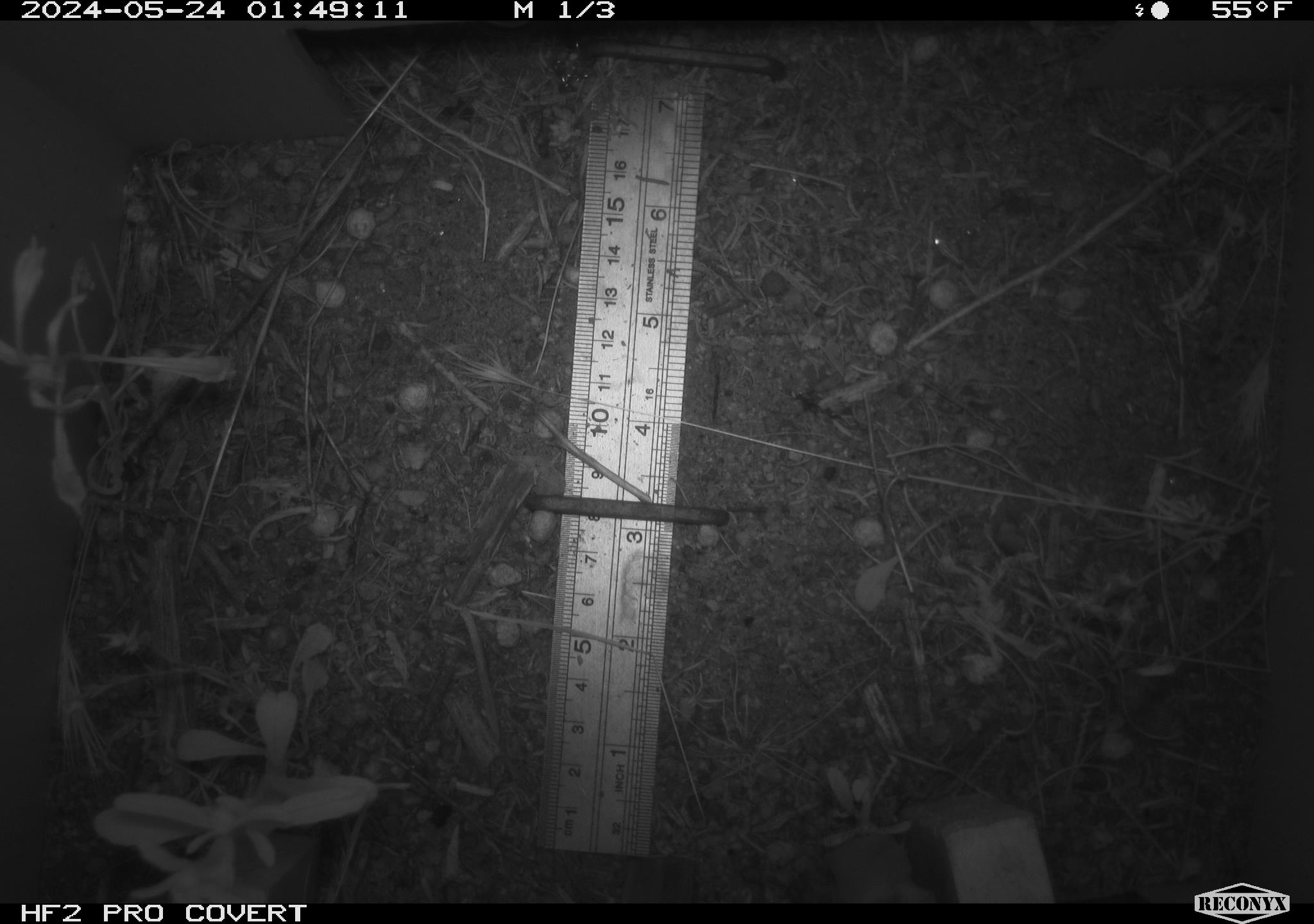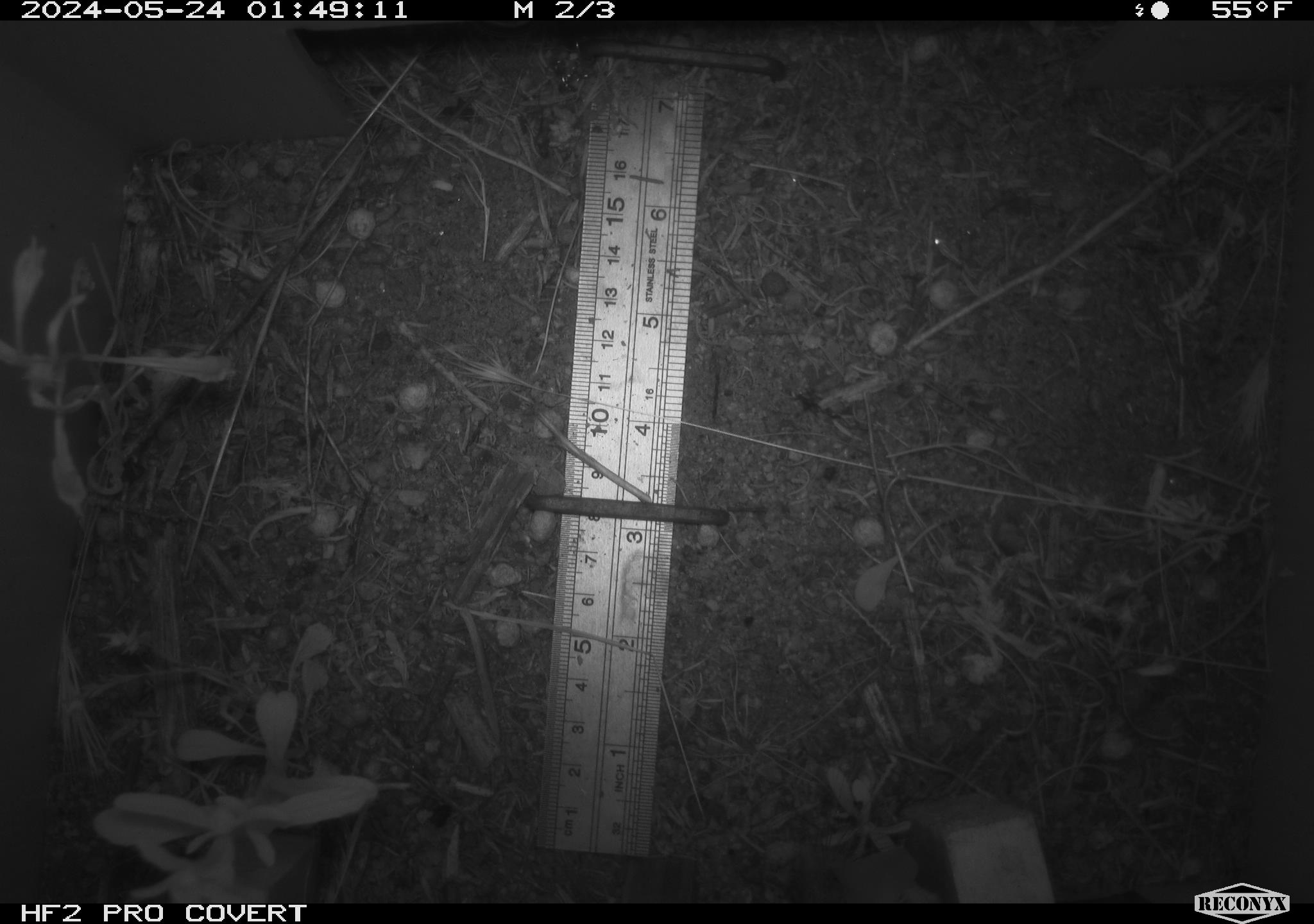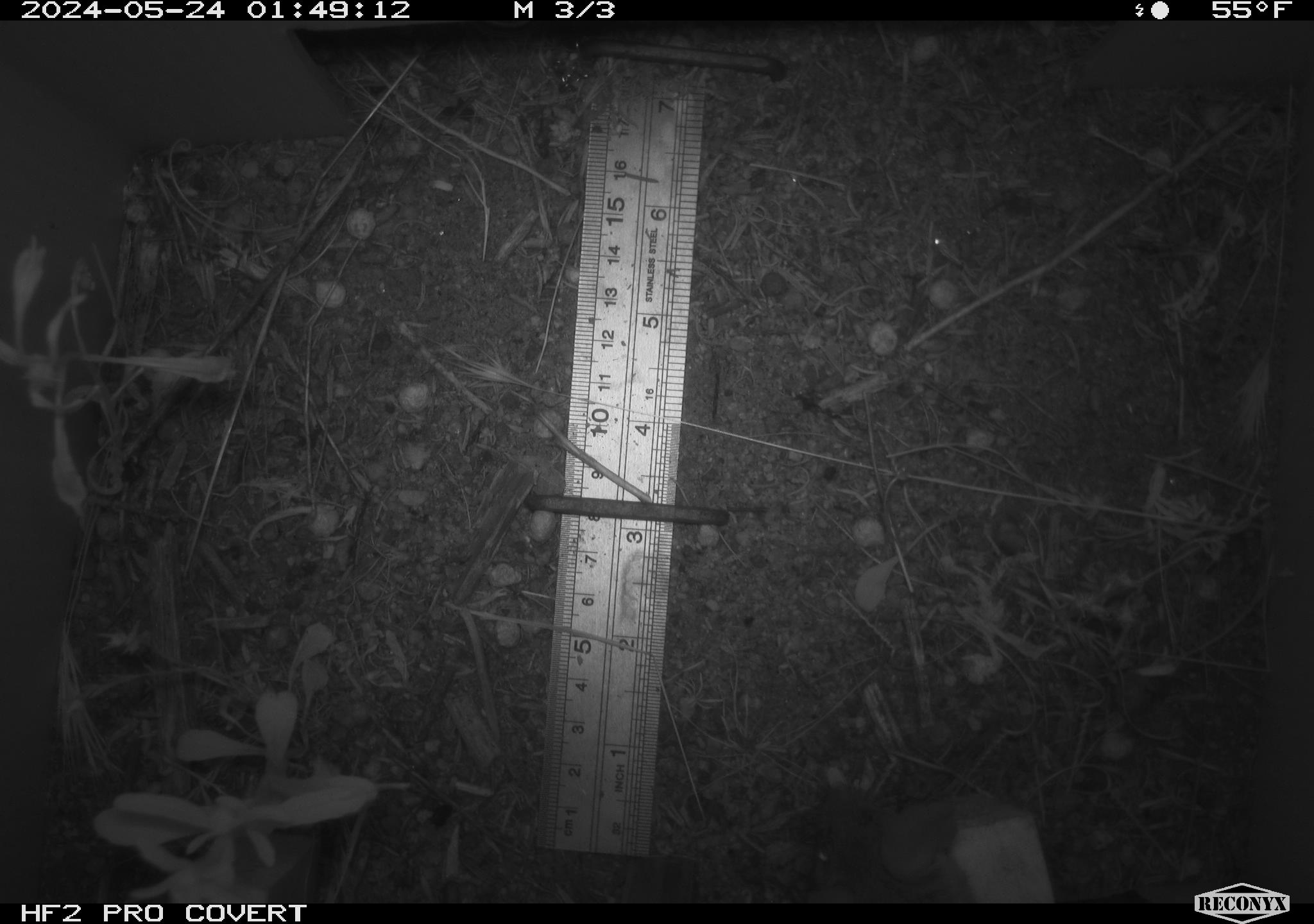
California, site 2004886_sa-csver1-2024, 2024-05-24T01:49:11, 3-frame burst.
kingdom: Animalia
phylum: Chordata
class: Mammalia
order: Rodentia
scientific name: Rodentia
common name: rodent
Rodent (Rodentia).